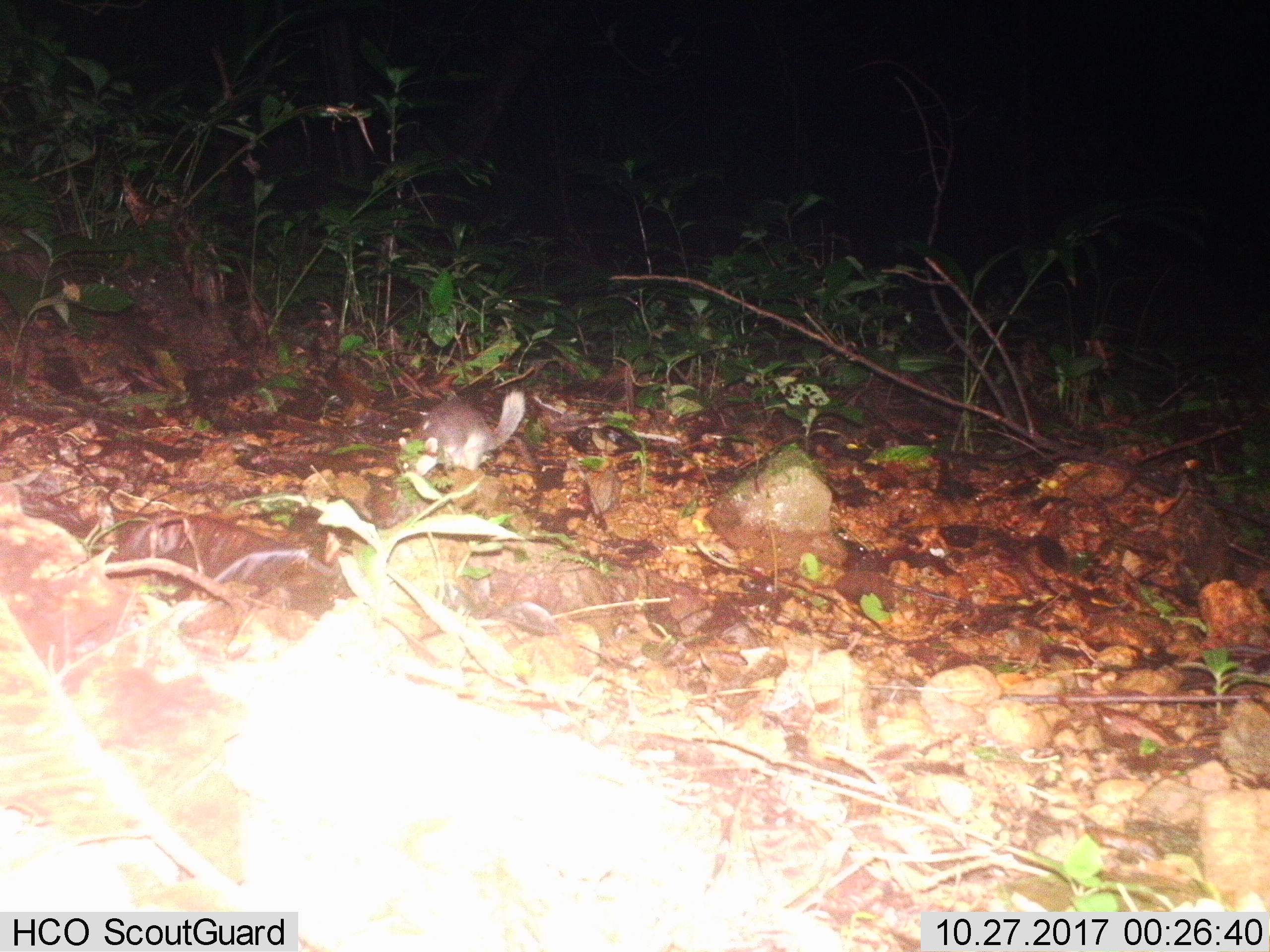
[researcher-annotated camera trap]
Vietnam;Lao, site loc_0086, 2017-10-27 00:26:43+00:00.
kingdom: Animalia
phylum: Chordata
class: Mammalia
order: Carnivora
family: Mustelidae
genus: Melogale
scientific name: Melogale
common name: ferret badger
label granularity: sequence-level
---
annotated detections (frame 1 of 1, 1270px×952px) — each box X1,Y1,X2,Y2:
ferret badger: 395,387,525,484